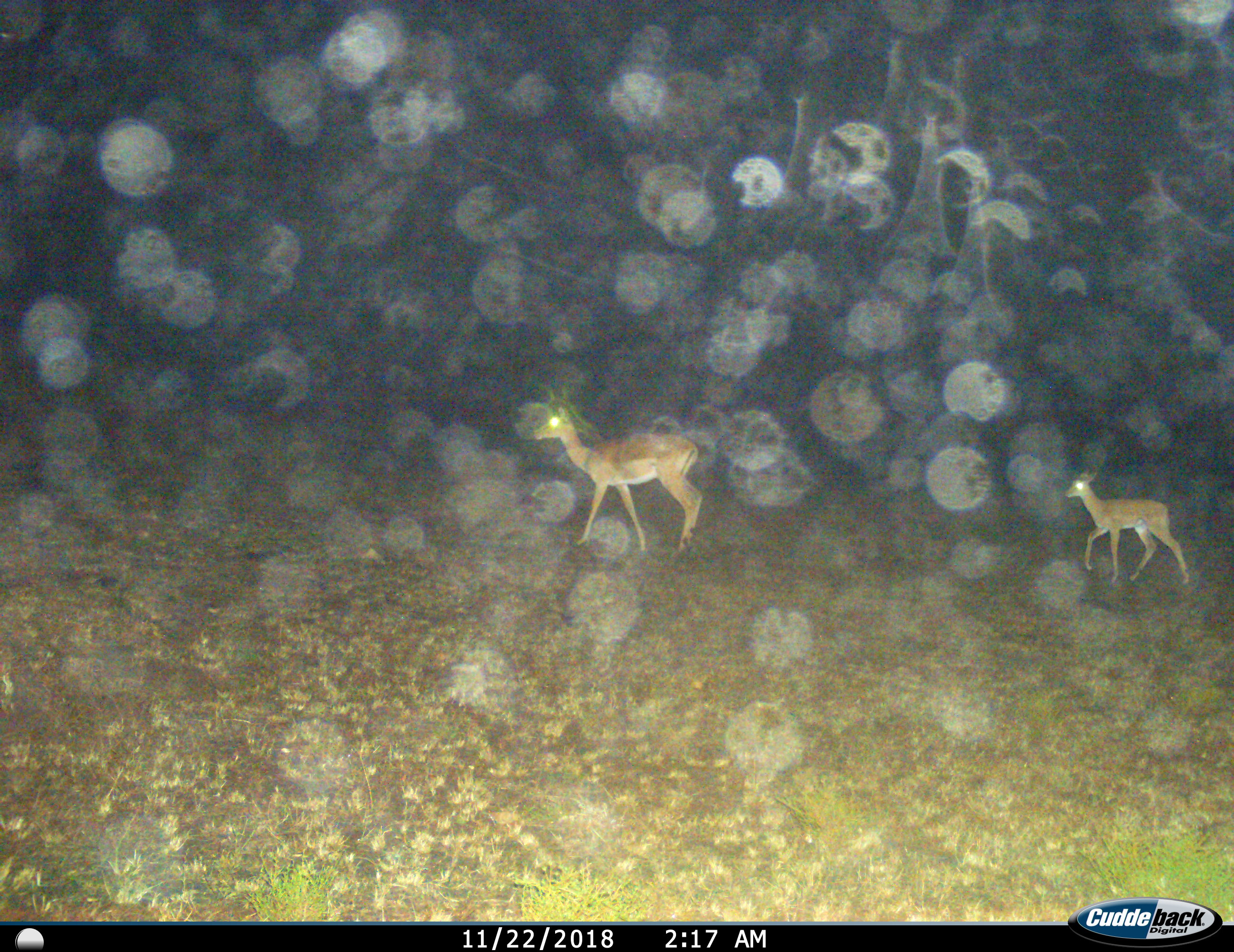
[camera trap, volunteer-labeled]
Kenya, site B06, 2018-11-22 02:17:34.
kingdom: Animalia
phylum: Chordata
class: Mammalia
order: Artiodactyla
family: Bovidae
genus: Aepyceros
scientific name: Aepyceros melampus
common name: impala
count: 2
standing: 43%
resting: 0%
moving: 86%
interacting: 0%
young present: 71%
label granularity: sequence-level